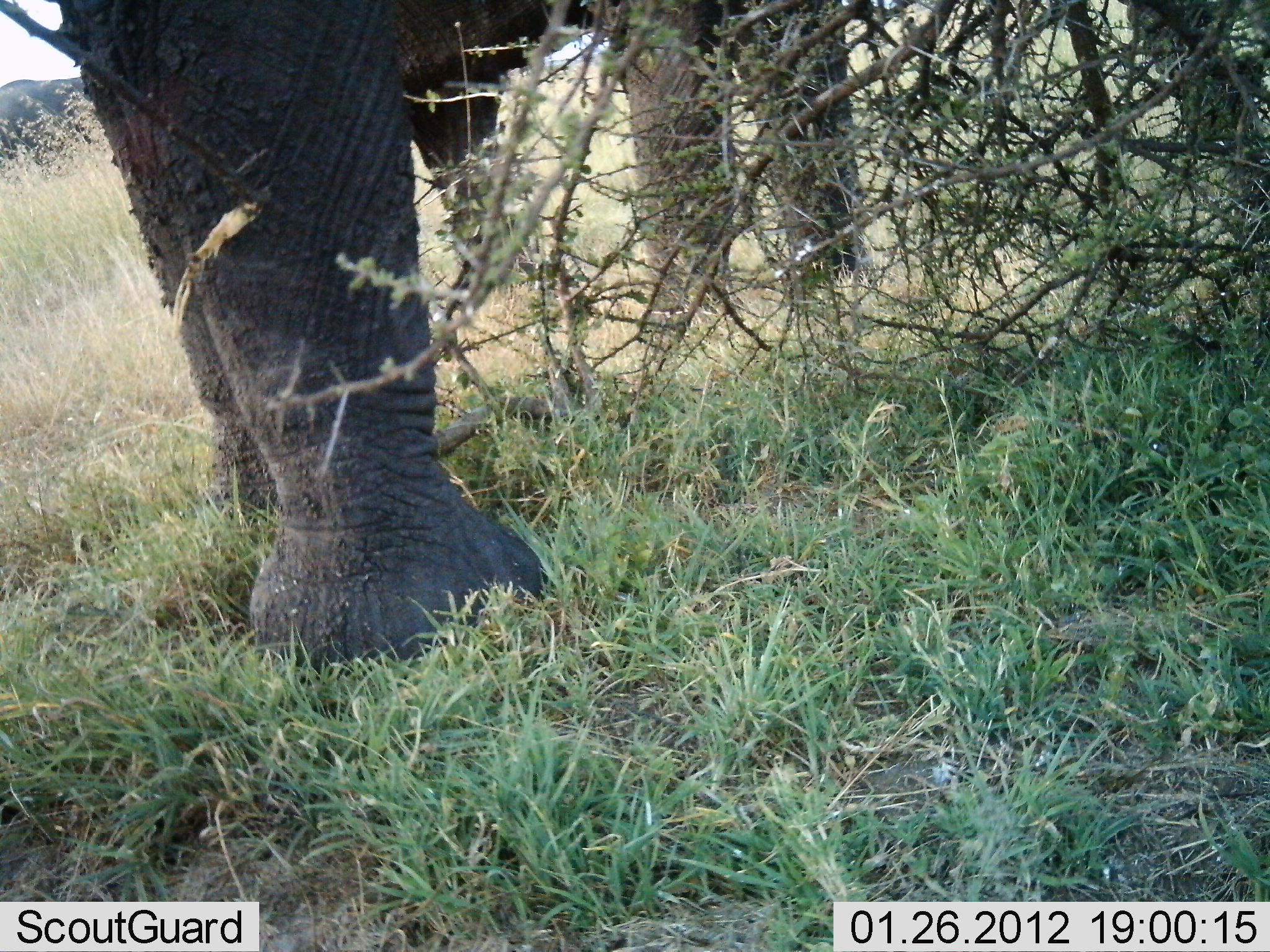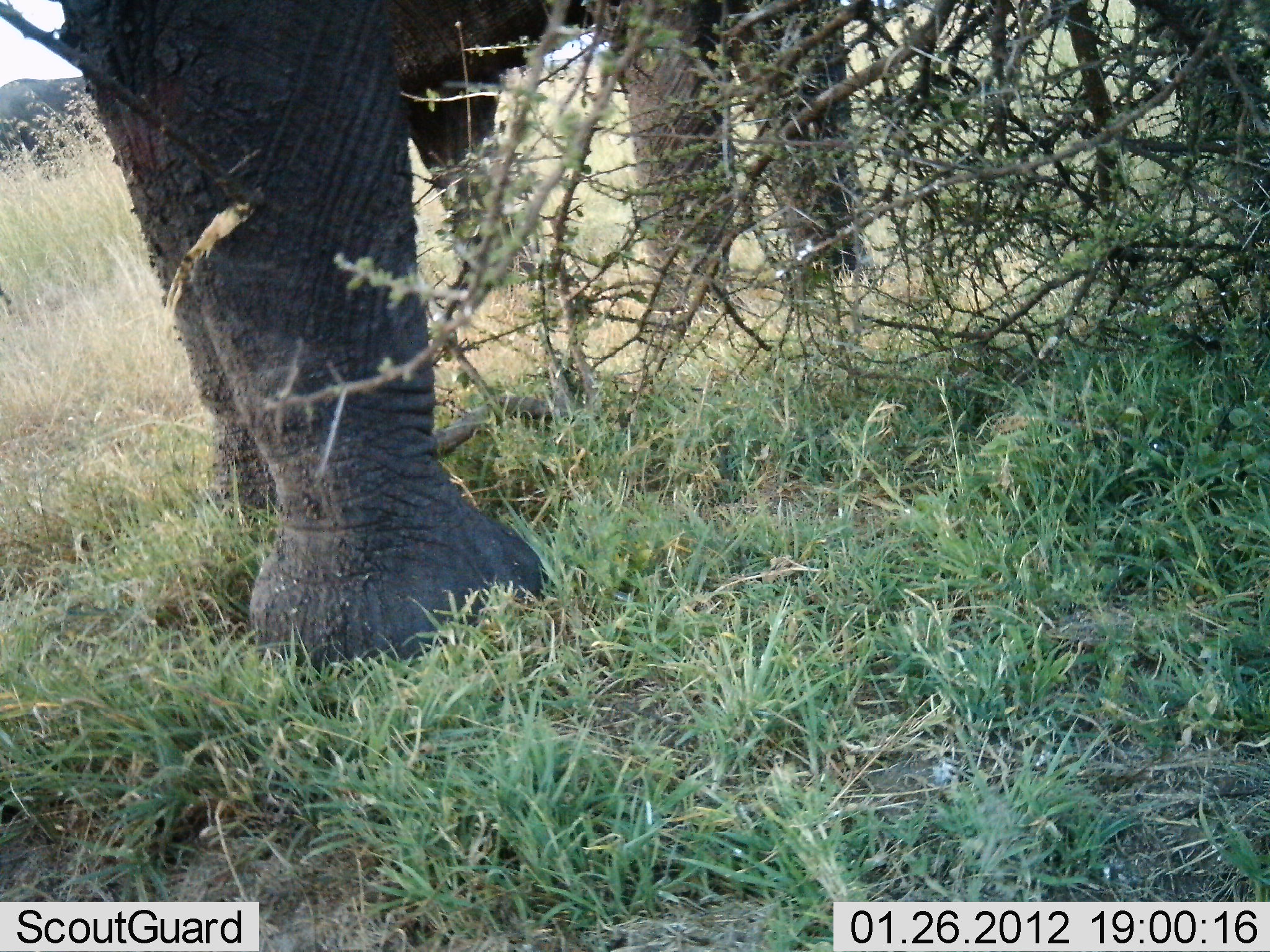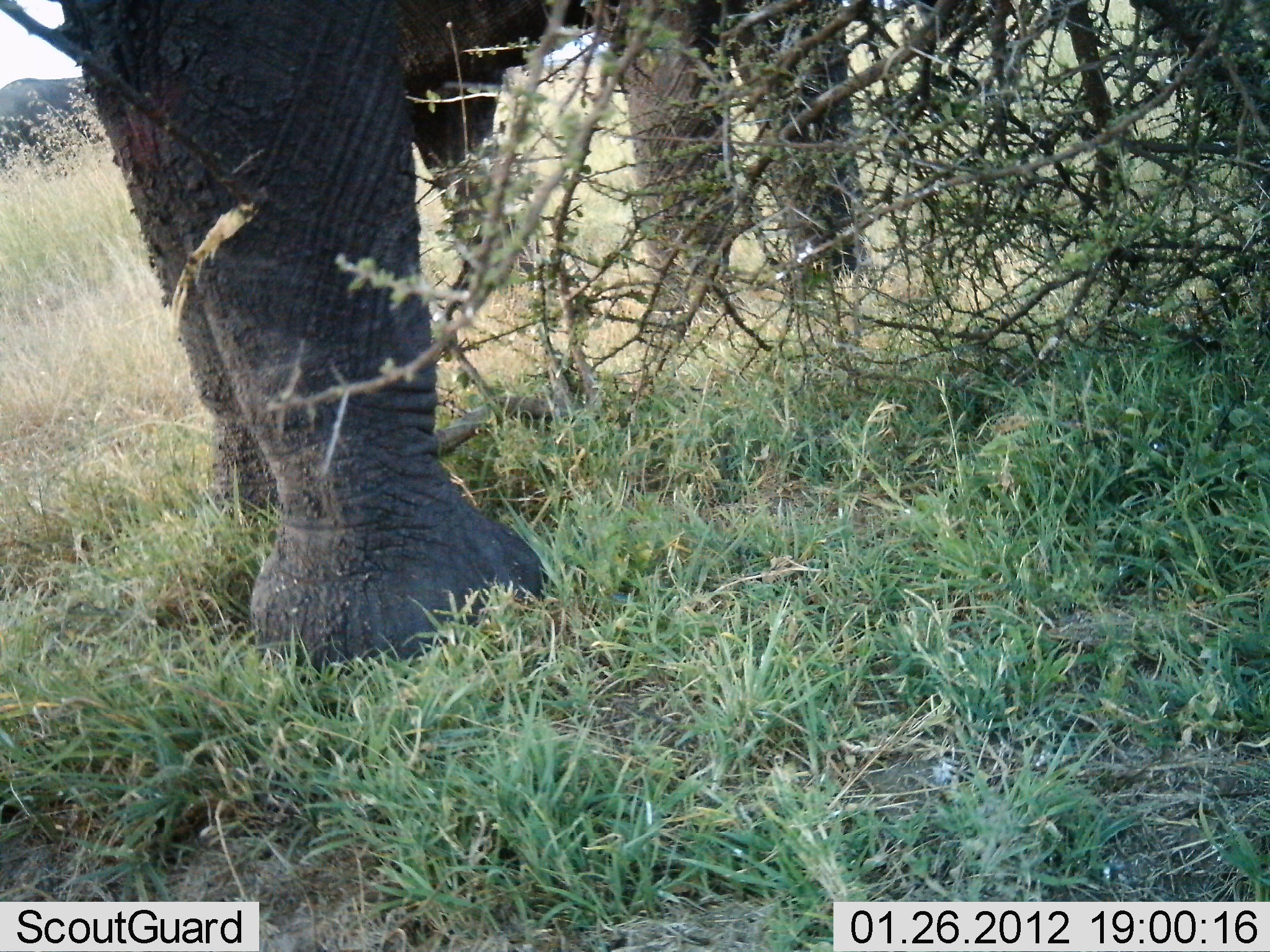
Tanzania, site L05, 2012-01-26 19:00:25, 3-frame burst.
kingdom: Animalia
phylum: Chordata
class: Mammalia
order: Proboscidea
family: Elephantidae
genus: Loxodonta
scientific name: Loxodonta africana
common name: african bush elephant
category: elephant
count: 2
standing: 81%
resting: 0%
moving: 0%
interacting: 0%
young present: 0%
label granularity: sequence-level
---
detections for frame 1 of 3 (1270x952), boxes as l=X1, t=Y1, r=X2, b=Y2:
animal: l=49, t=0, r=876, b=668; l=0, t=78, r=101, b=161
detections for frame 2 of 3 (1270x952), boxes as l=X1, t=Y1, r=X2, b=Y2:
animal: l=57, t=0, r=862, b=663; l=0, t=76, r=95, b=158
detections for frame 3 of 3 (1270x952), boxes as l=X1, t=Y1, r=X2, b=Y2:
animal: l=54, t=2, r=871, b=658; l=0, t=76, r=96, b=167